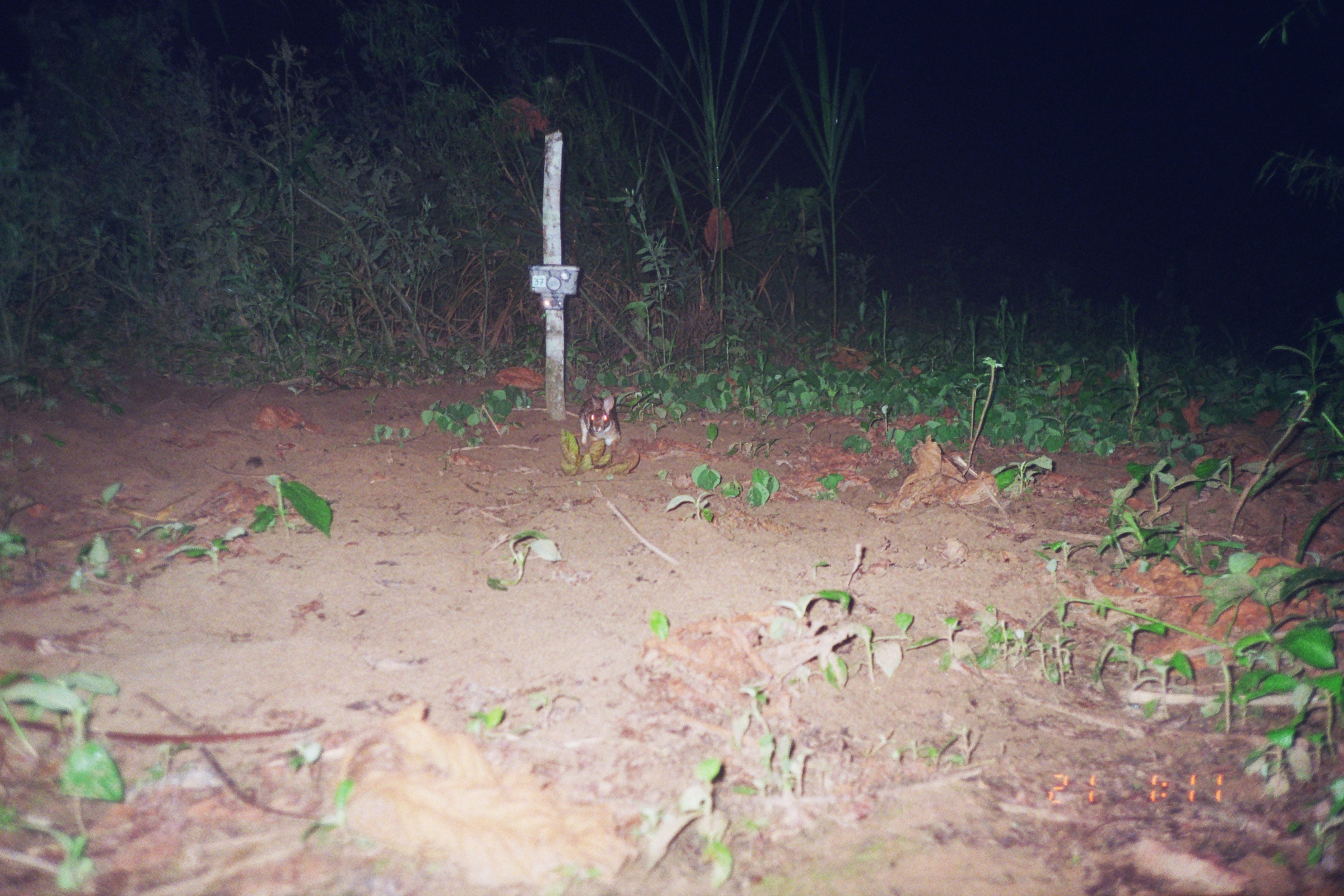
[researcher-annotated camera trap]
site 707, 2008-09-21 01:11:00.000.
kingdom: Animalia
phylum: Chordata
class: Mammalia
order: Lagomorpha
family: Leporidae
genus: Sylvilagus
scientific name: Sylvilagus brasiliensis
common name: tapeti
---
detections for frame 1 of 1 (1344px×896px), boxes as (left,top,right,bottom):
sylvilagus brasiliensis: (577,393,621,446)